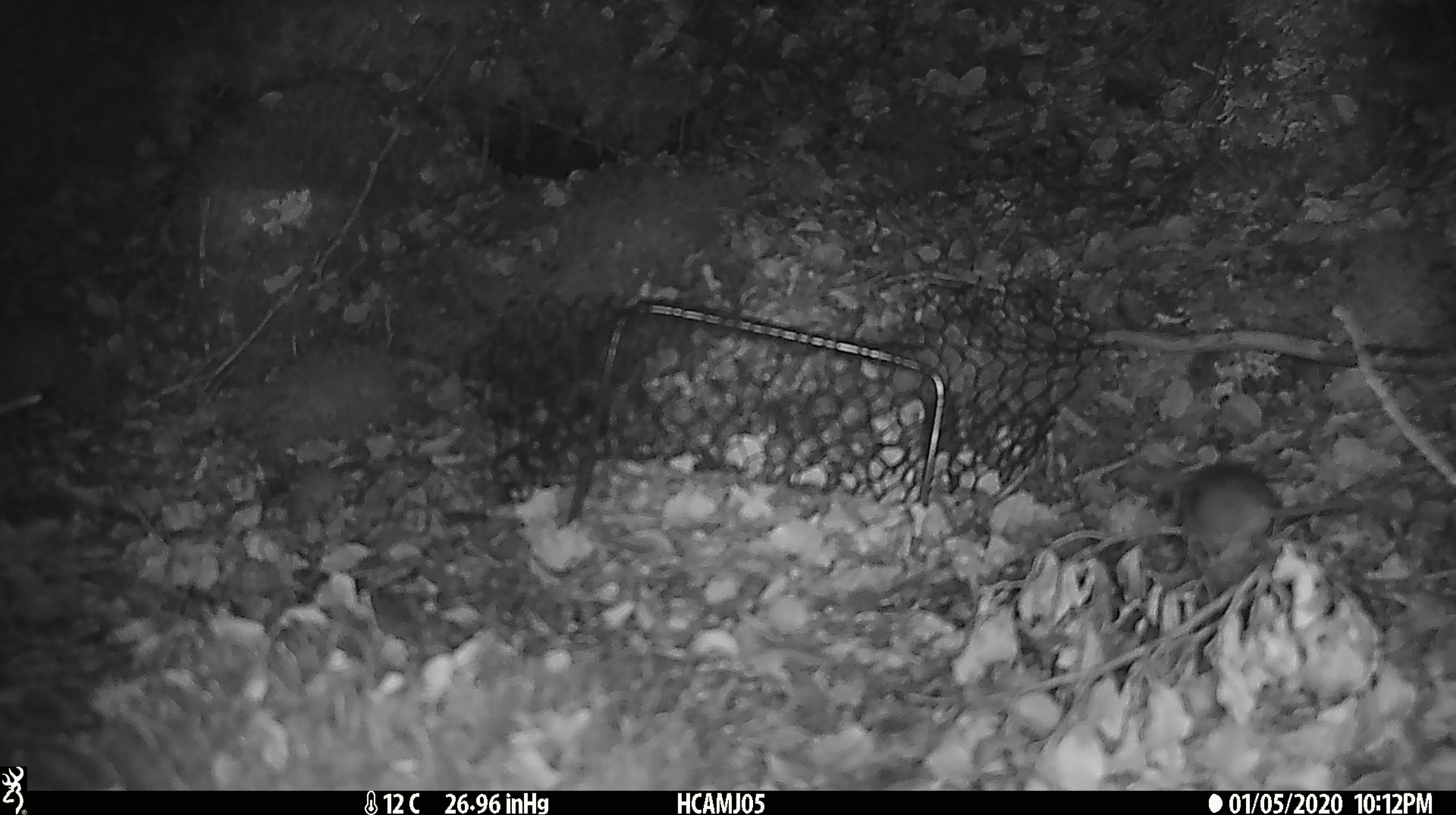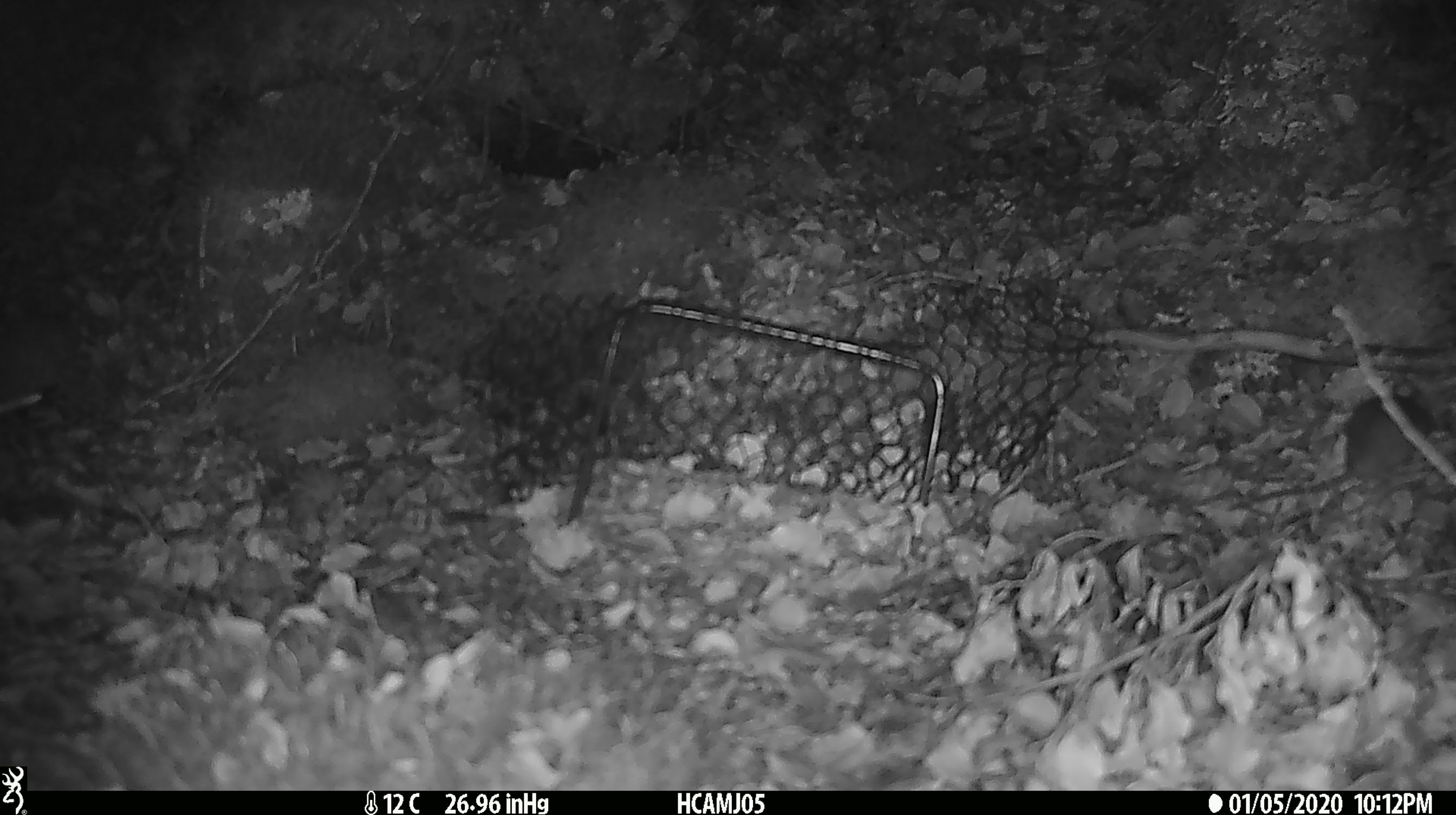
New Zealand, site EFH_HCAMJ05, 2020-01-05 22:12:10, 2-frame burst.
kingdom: Animalia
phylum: Chordata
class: Mammalia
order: Rodentia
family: Muridae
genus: Mus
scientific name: Mus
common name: mouse